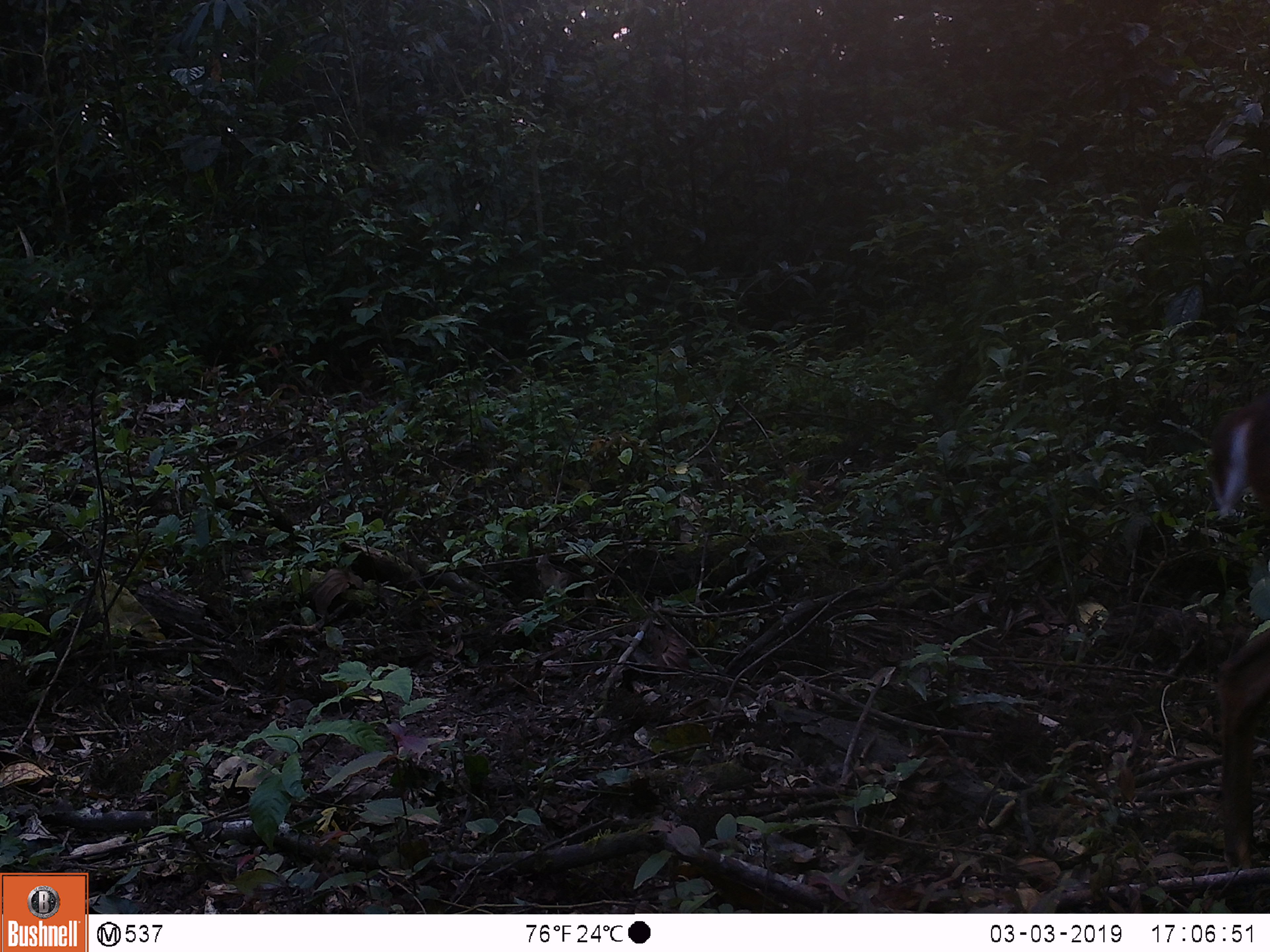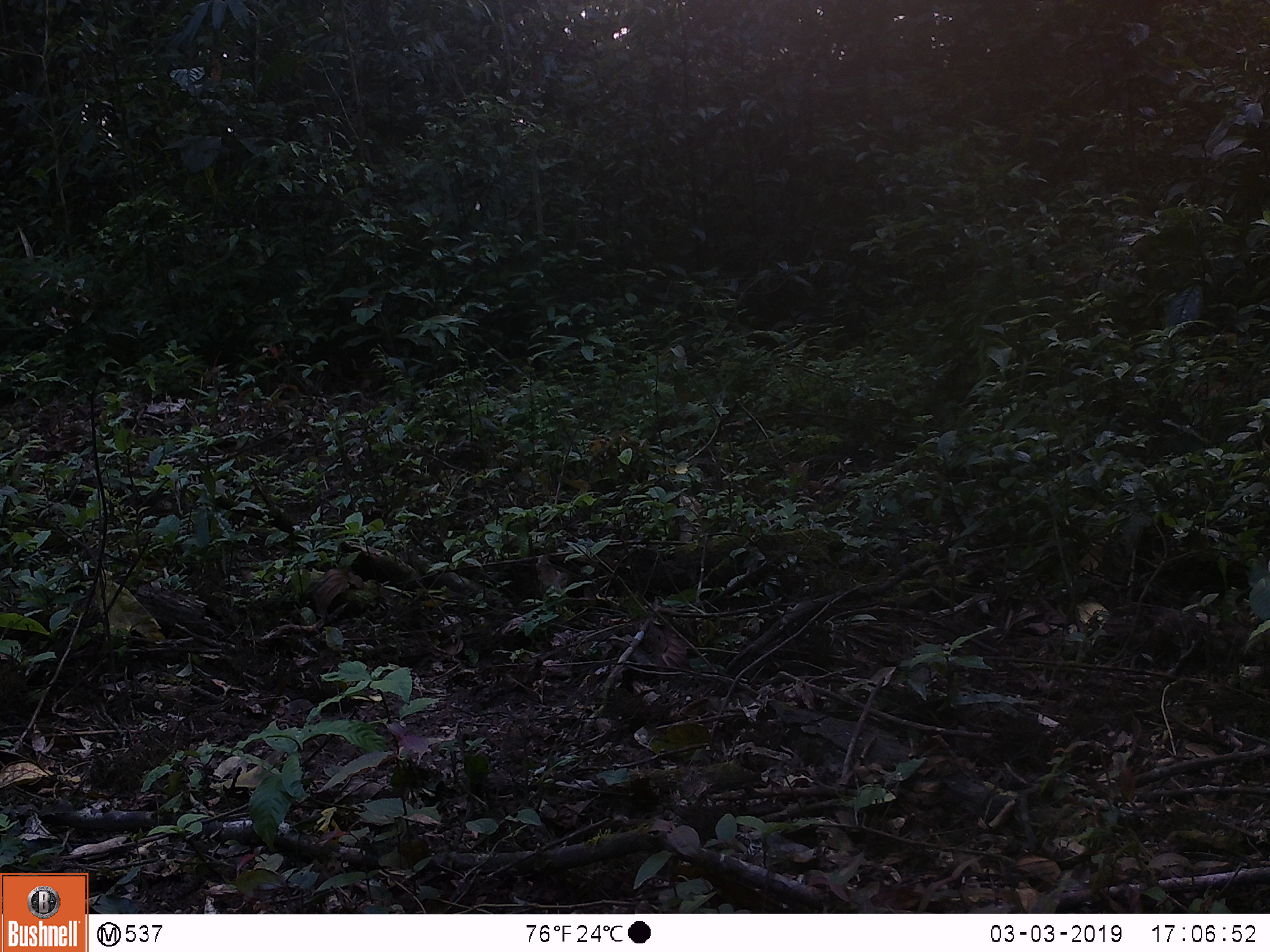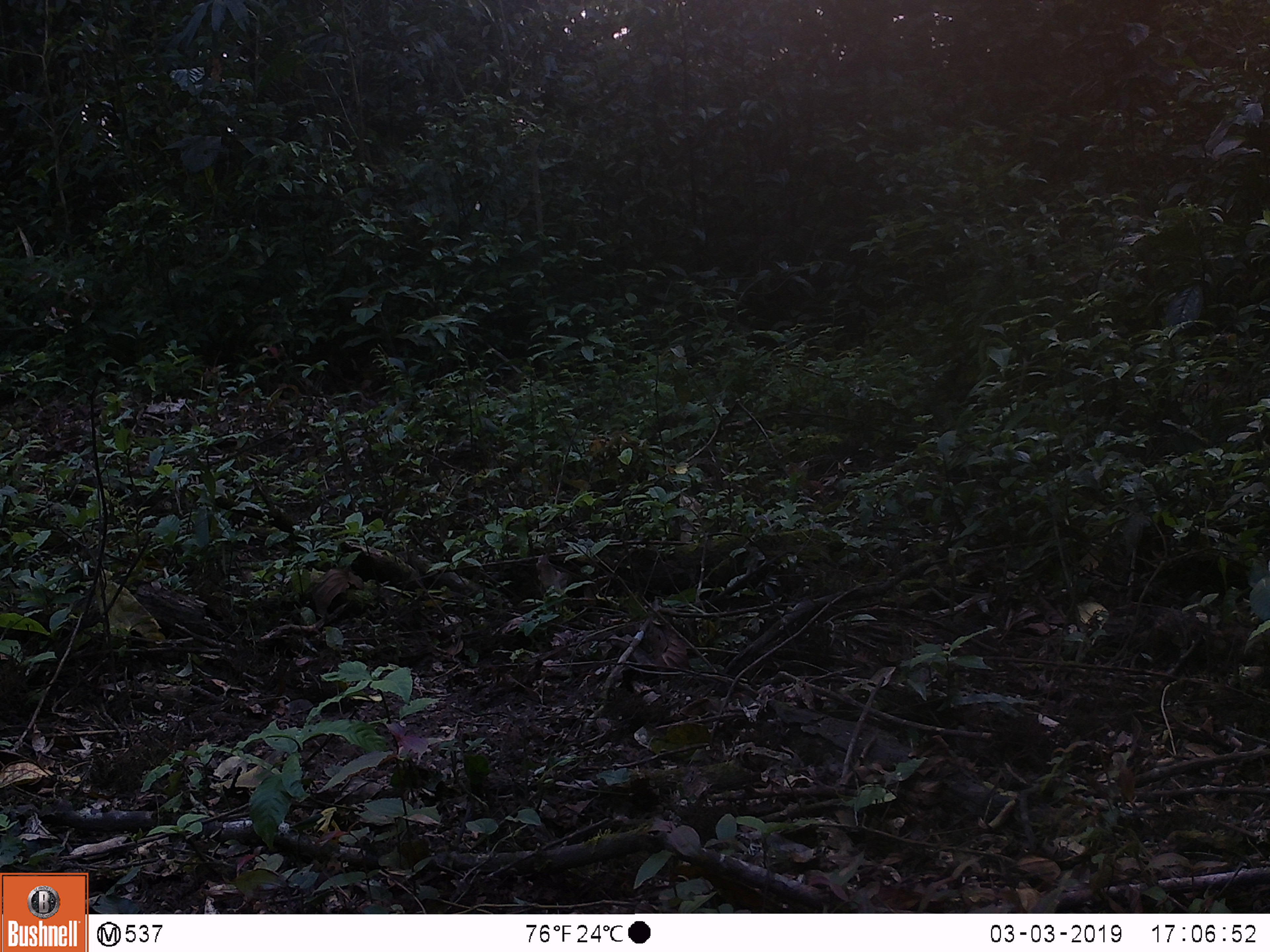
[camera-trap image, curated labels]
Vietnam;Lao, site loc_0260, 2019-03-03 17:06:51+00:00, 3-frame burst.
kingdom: Animalia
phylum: Chordata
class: Mammalia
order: Artiodactyla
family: Cervidae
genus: Muntiacus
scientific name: Muntiacus vuquangensis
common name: large-antlered muntjac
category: large antlered muntjac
Large antlered muntjac (large-antlered muntjac) (Muntiacus vuquangensis). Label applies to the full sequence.